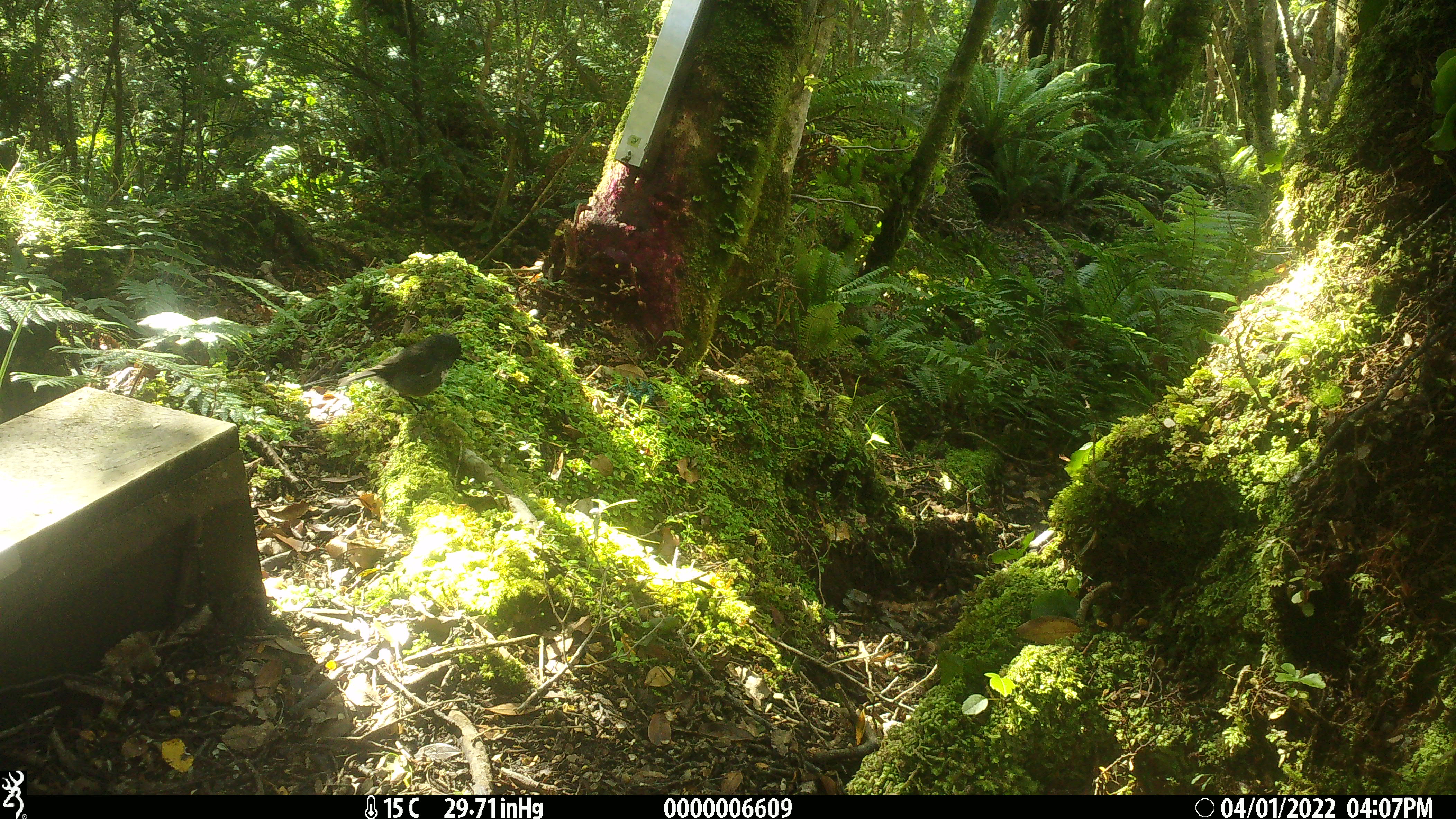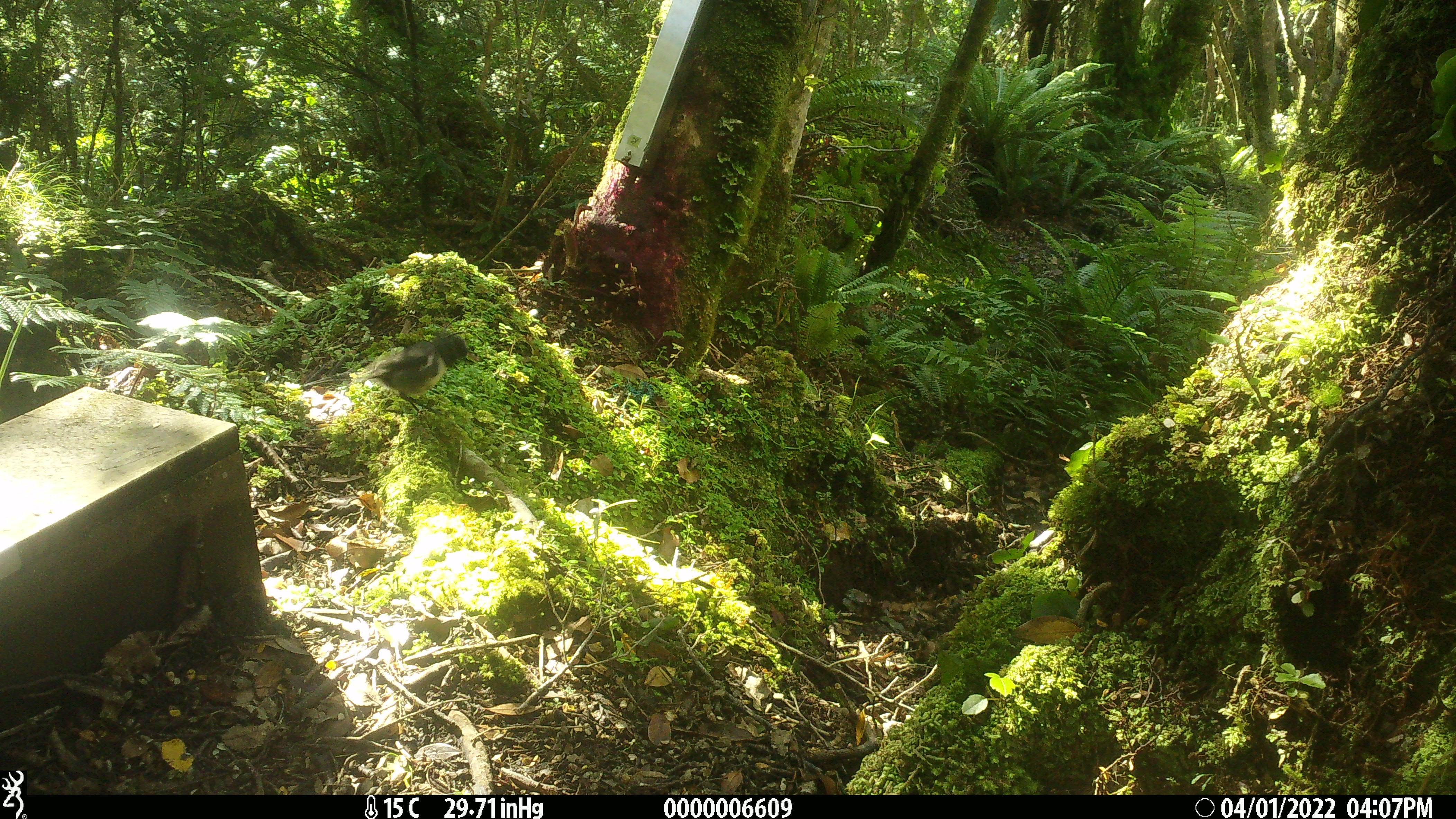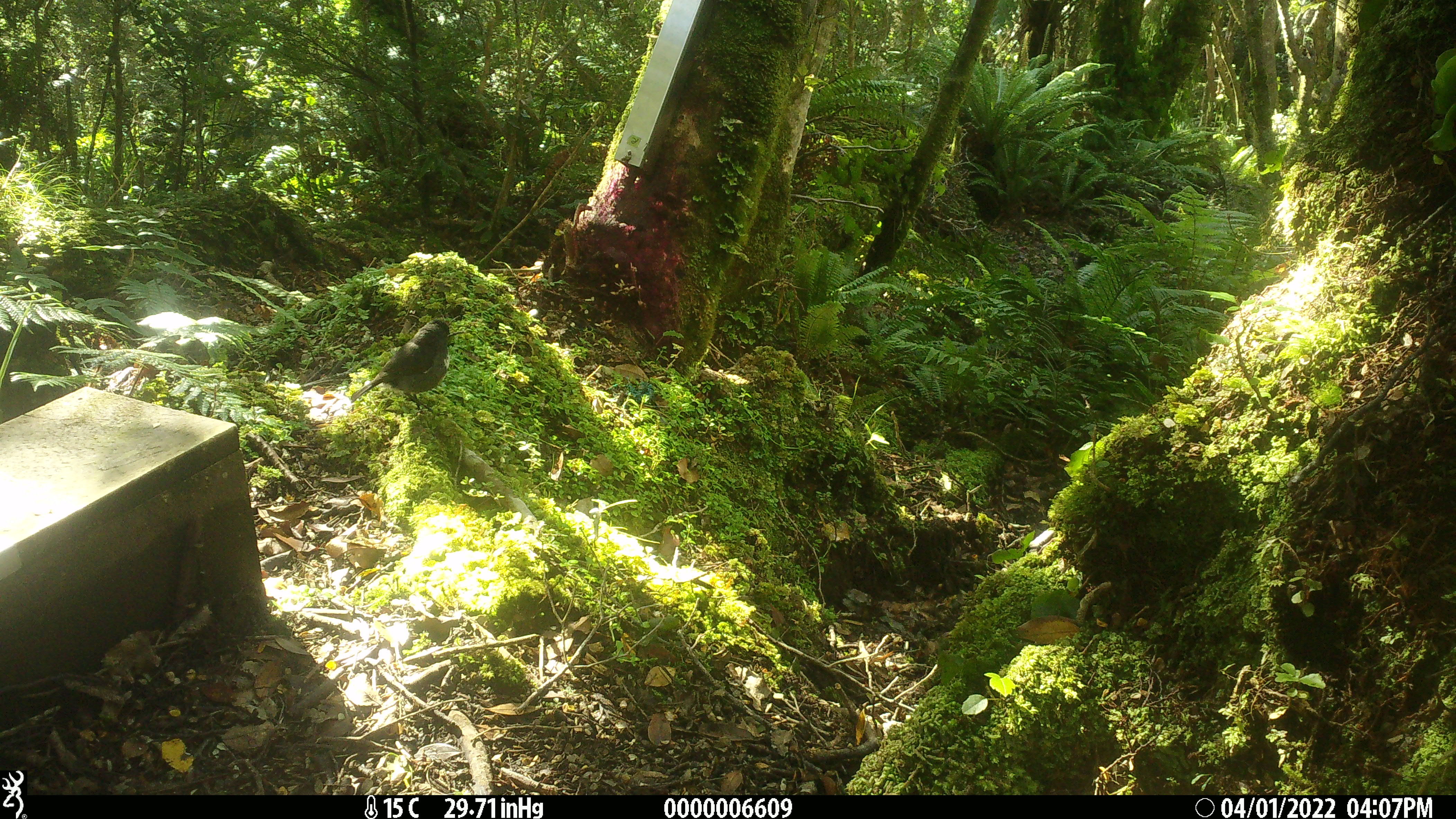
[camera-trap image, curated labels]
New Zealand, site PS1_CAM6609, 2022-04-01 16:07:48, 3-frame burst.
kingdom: Animalia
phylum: Chordata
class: Aves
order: Passeriformes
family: Petroicidae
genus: Petroica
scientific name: Petroica australis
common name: new zealand robin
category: robin